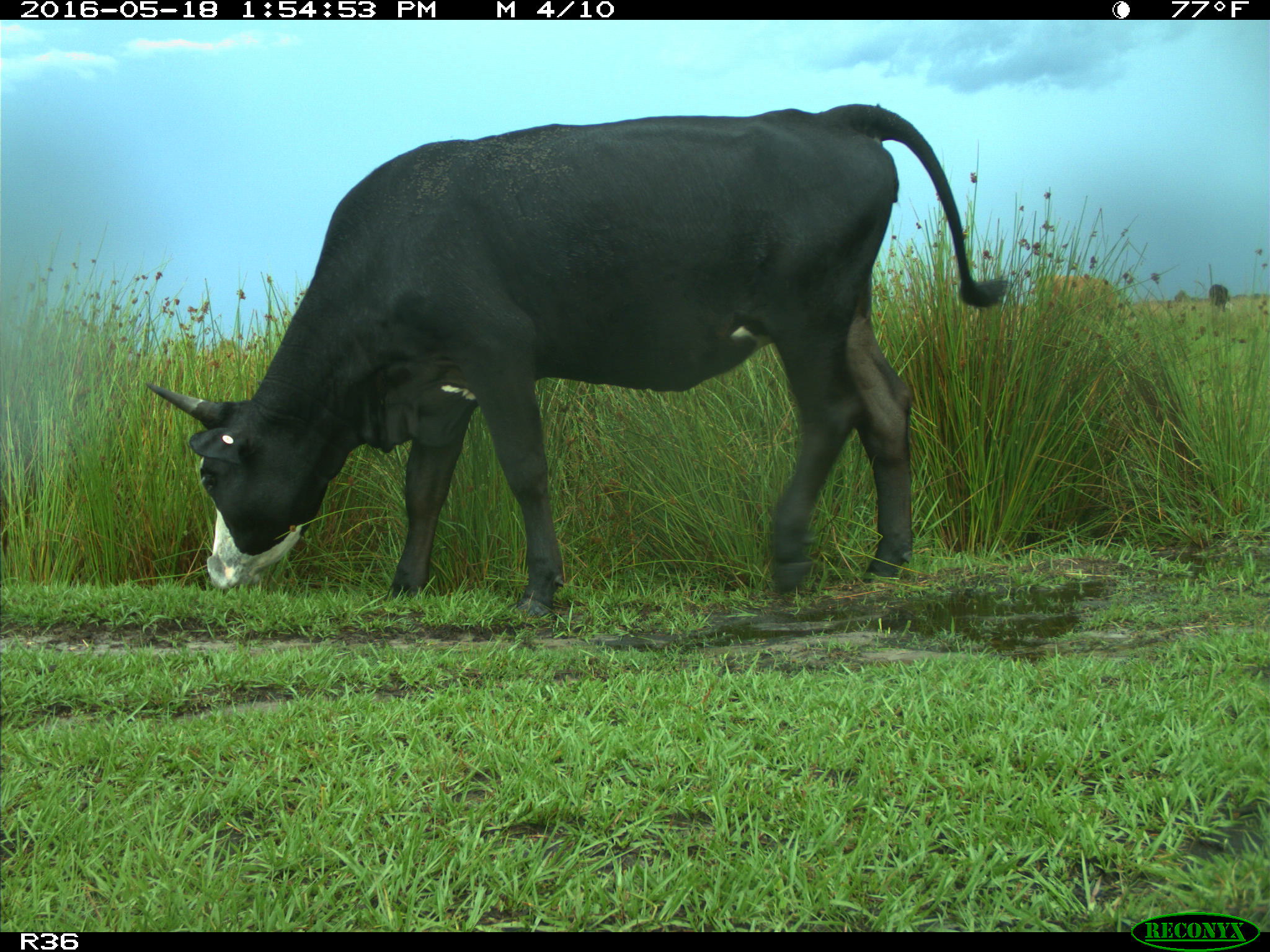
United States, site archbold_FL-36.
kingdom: Animalia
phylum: Chordata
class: Mammalia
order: Artiodactyla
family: Bovidae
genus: Bos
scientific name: Bos taurus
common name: domestic cow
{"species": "Bos taurus (domestic cow)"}